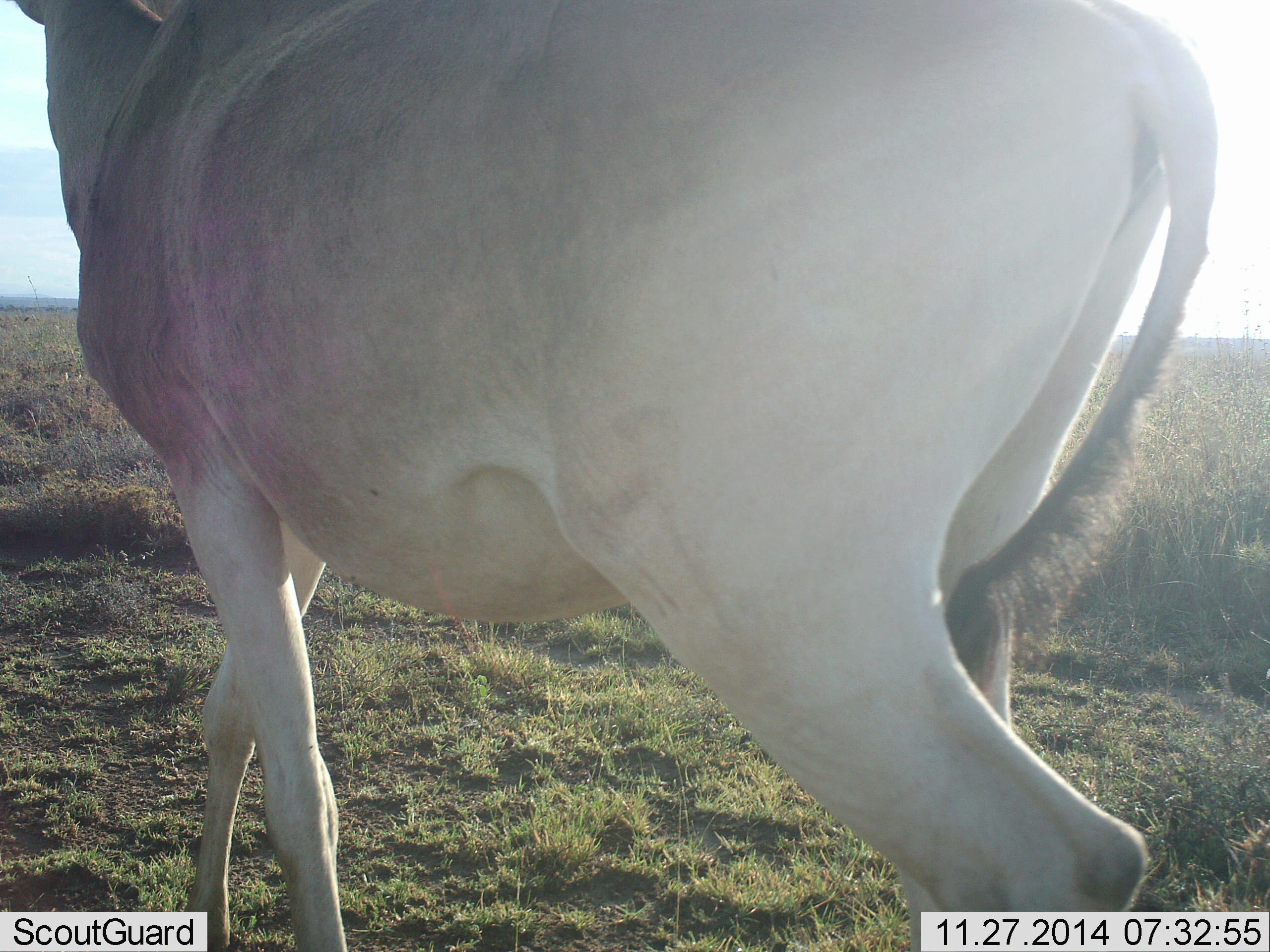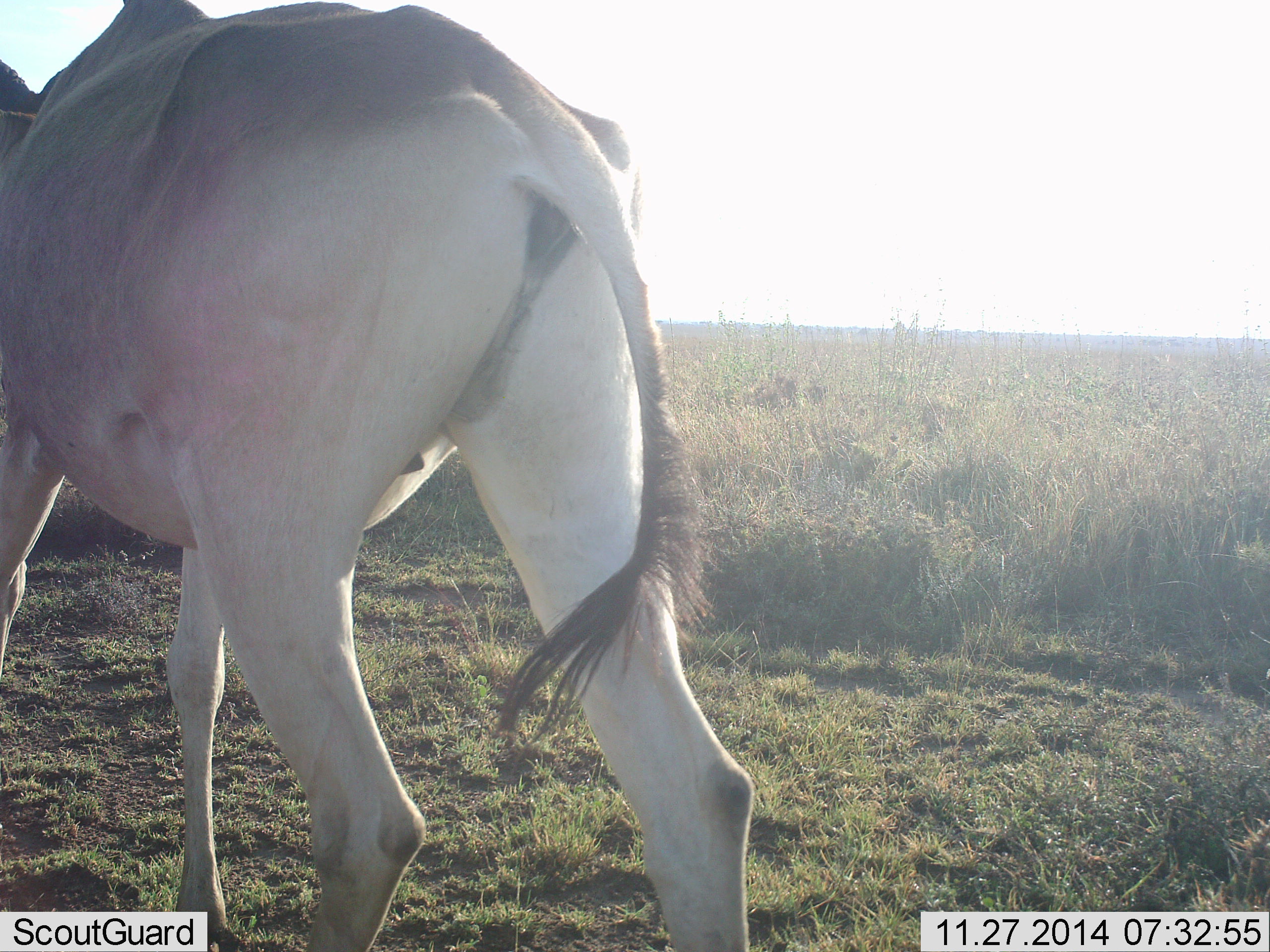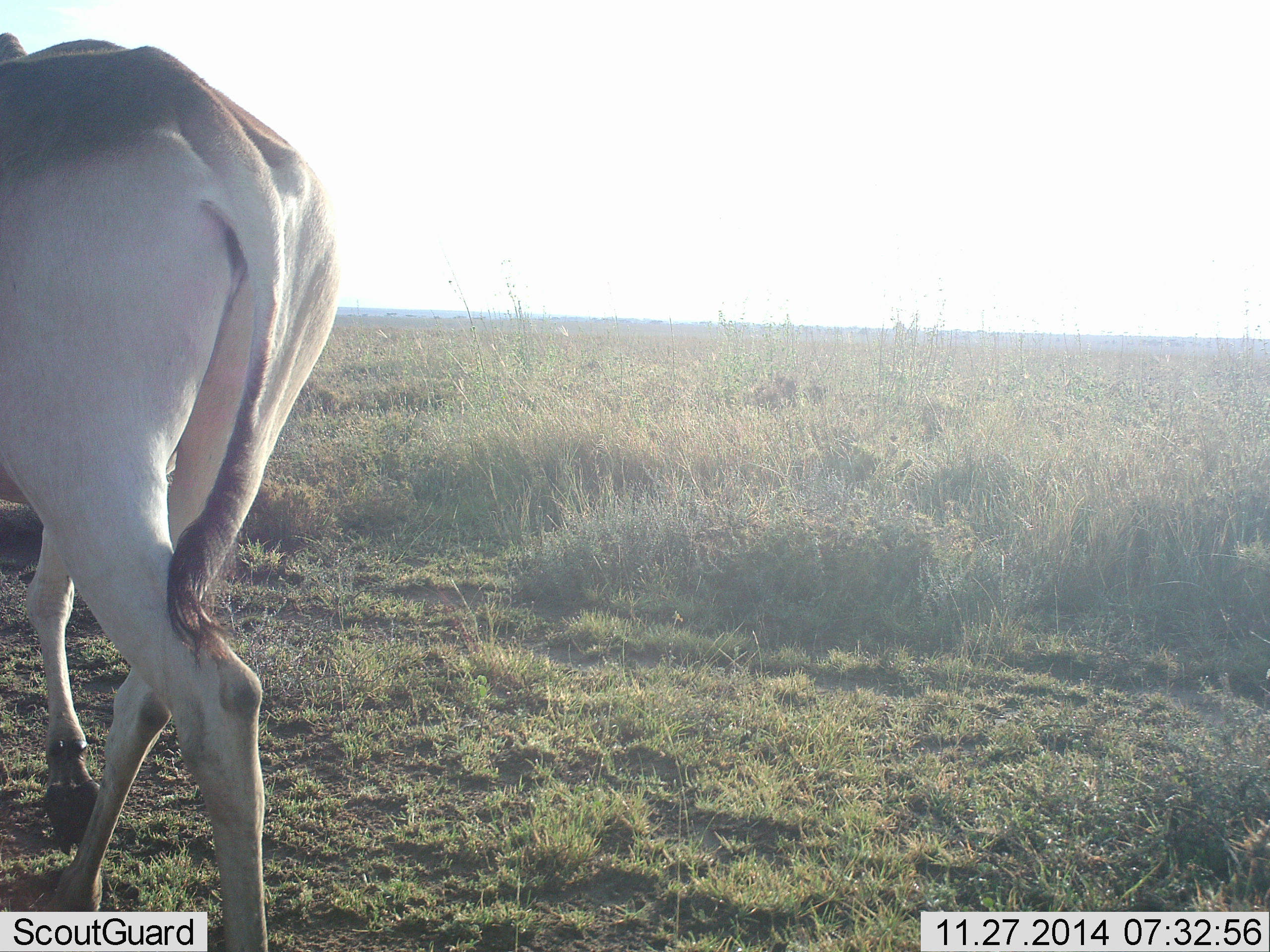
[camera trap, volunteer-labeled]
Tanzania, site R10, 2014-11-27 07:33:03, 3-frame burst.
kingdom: Animalia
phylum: Chordata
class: Mammalia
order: Artiodactyla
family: Bovidae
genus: Alcelaphus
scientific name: Alcelaphus buselaphus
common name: hartebeest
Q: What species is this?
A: Hartebeest (Alcelaphus buselaphus).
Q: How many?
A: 1.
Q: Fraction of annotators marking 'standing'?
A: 0%.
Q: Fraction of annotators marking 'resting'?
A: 0%.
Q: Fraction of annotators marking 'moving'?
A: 100%.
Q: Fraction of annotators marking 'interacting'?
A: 0%.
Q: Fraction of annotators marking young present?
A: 0%.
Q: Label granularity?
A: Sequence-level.